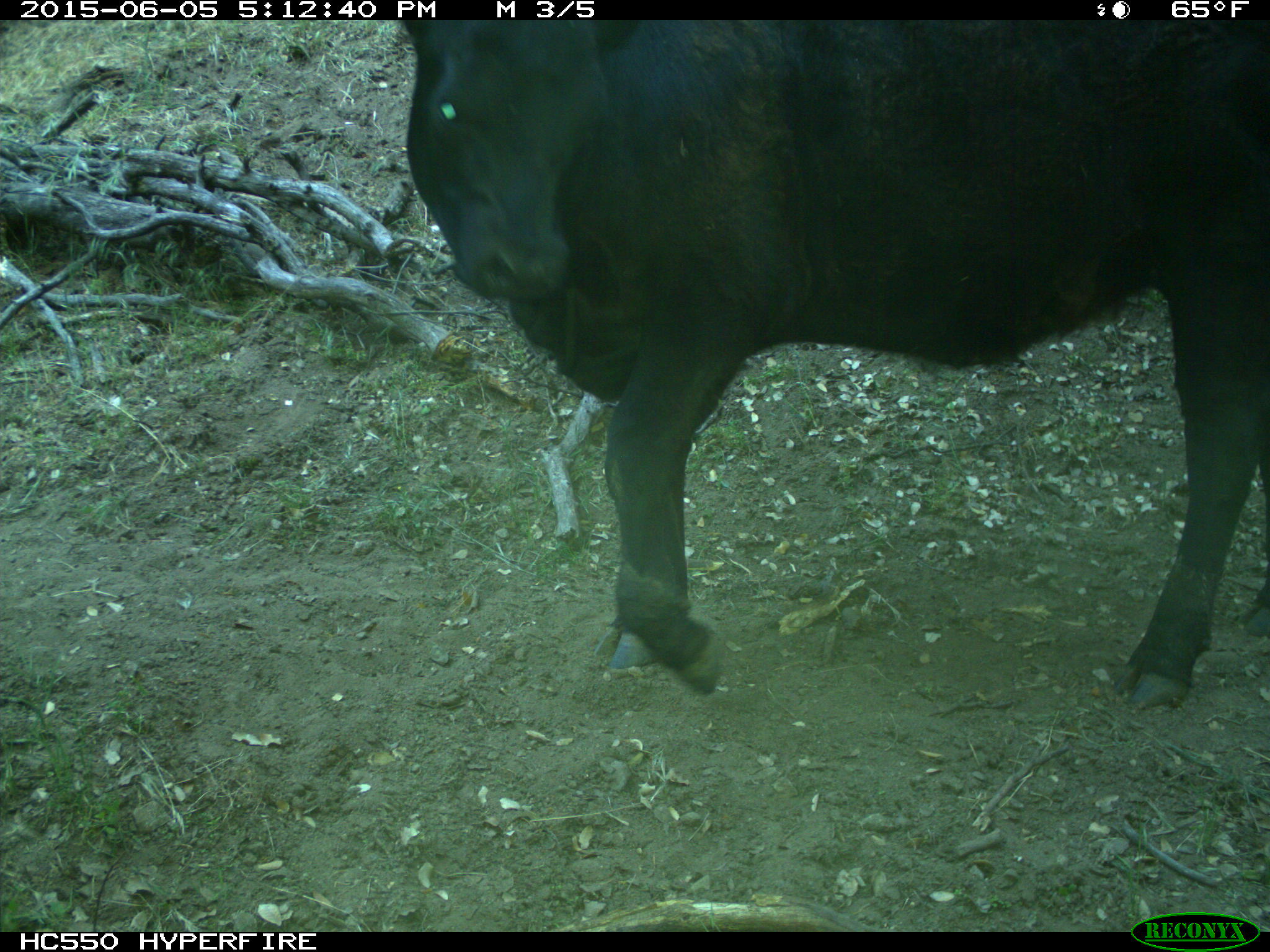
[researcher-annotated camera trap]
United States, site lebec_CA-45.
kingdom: Animalia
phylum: Chordata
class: Mammalia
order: Artiodactyla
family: Bovidae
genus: Bos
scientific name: Bos taurus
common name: domestic cow